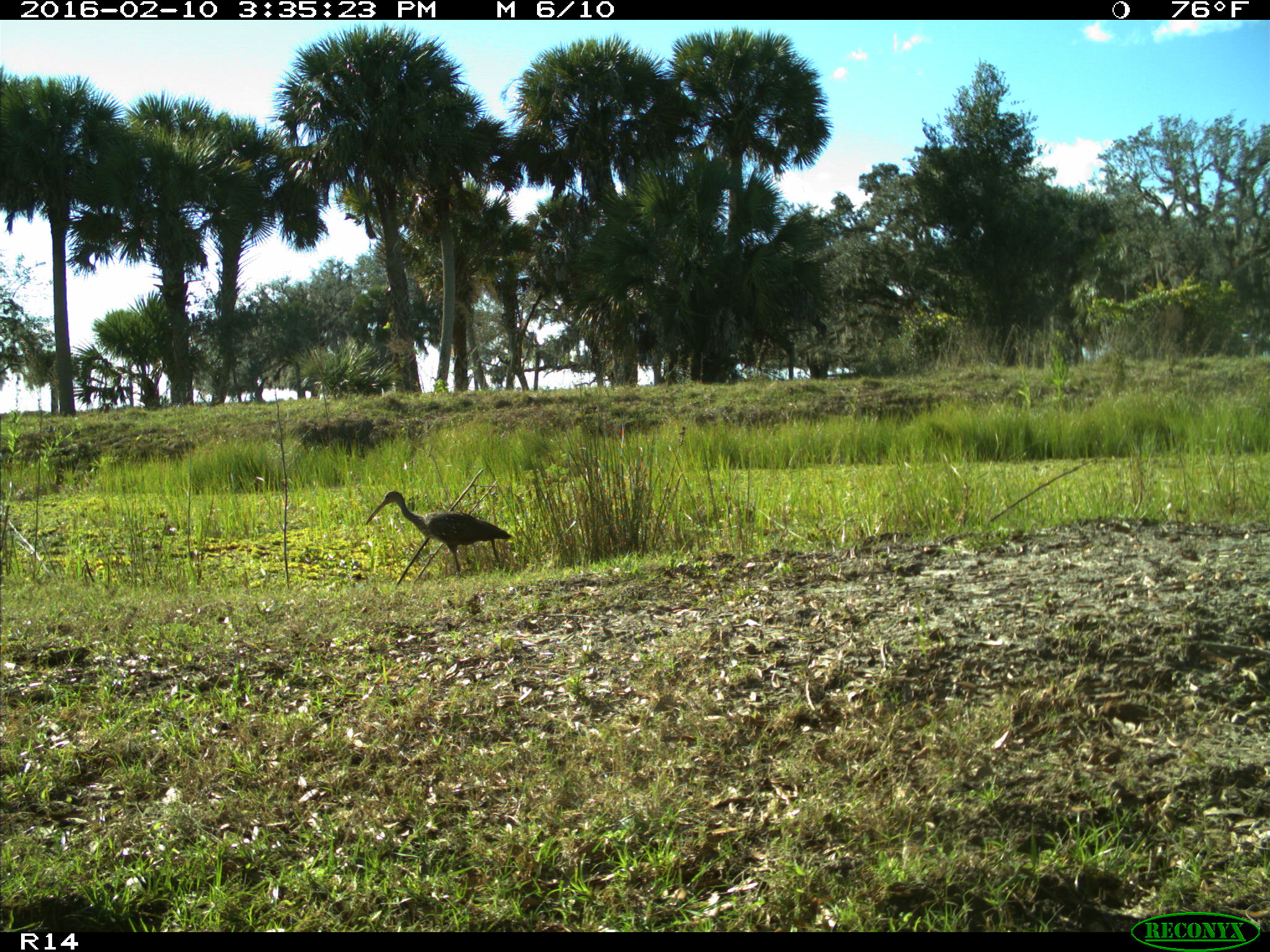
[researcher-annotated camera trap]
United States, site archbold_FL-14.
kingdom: Animalia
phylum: Chordata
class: Aves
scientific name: Aves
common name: birds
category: unidentified bird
Unidentified bird (birds) (Aves).